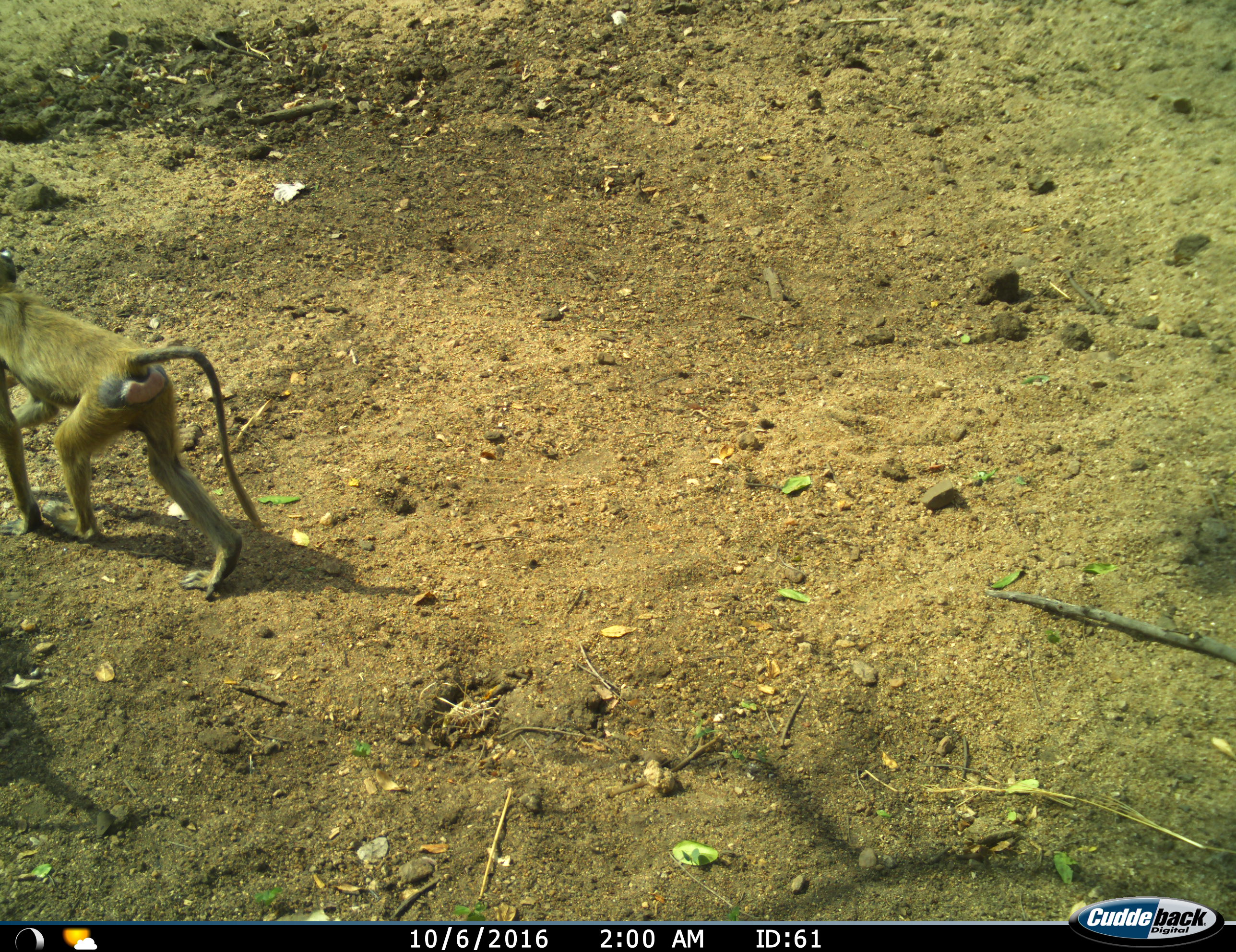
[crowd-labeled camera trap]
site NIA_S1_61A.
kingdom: Animalia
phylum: Chordata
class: Mammalia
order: Primates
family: Cercopithecidae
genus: Papio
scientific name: Papio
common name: baboon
Baboon (Papio), count 1. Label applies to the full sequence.